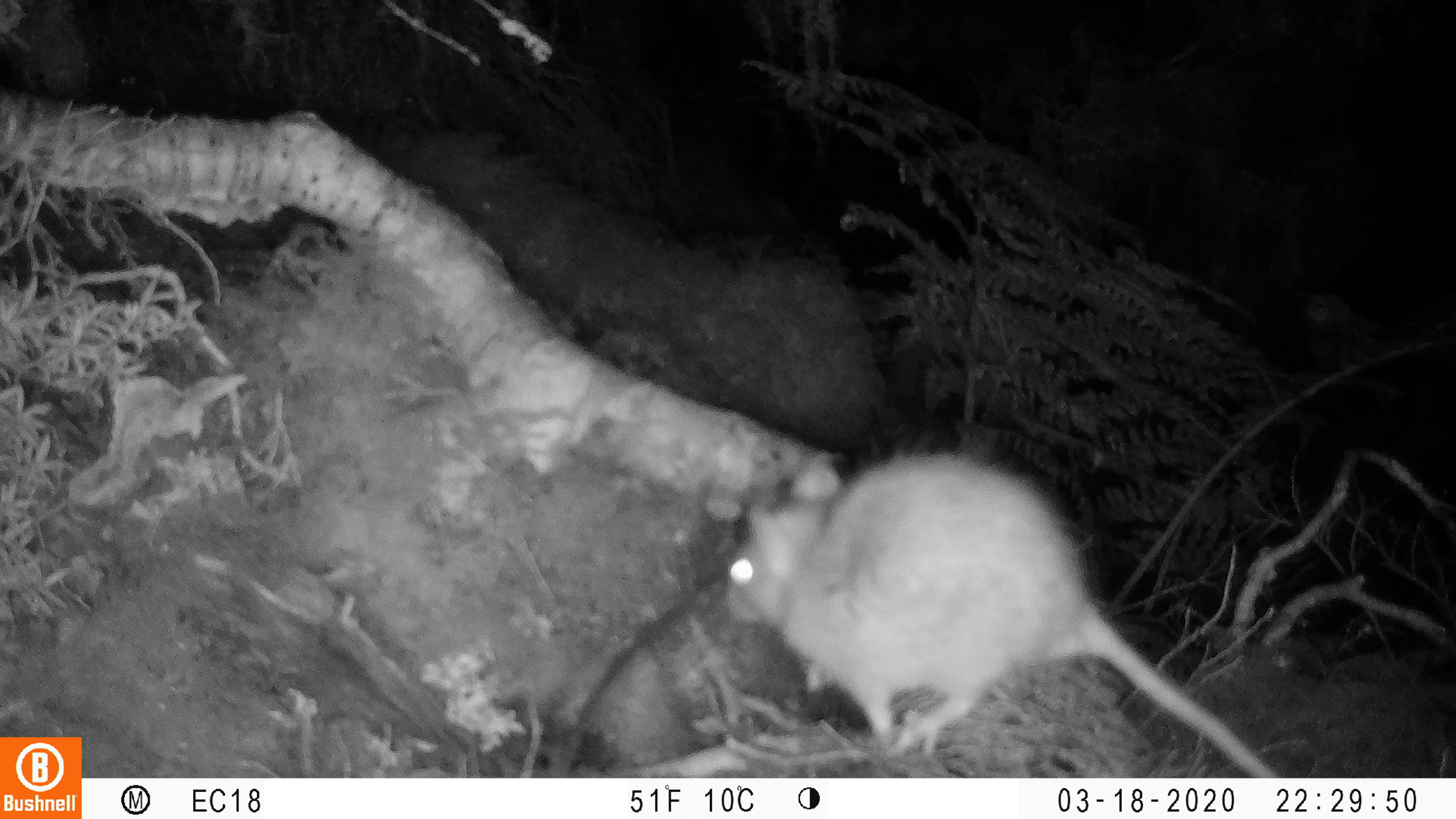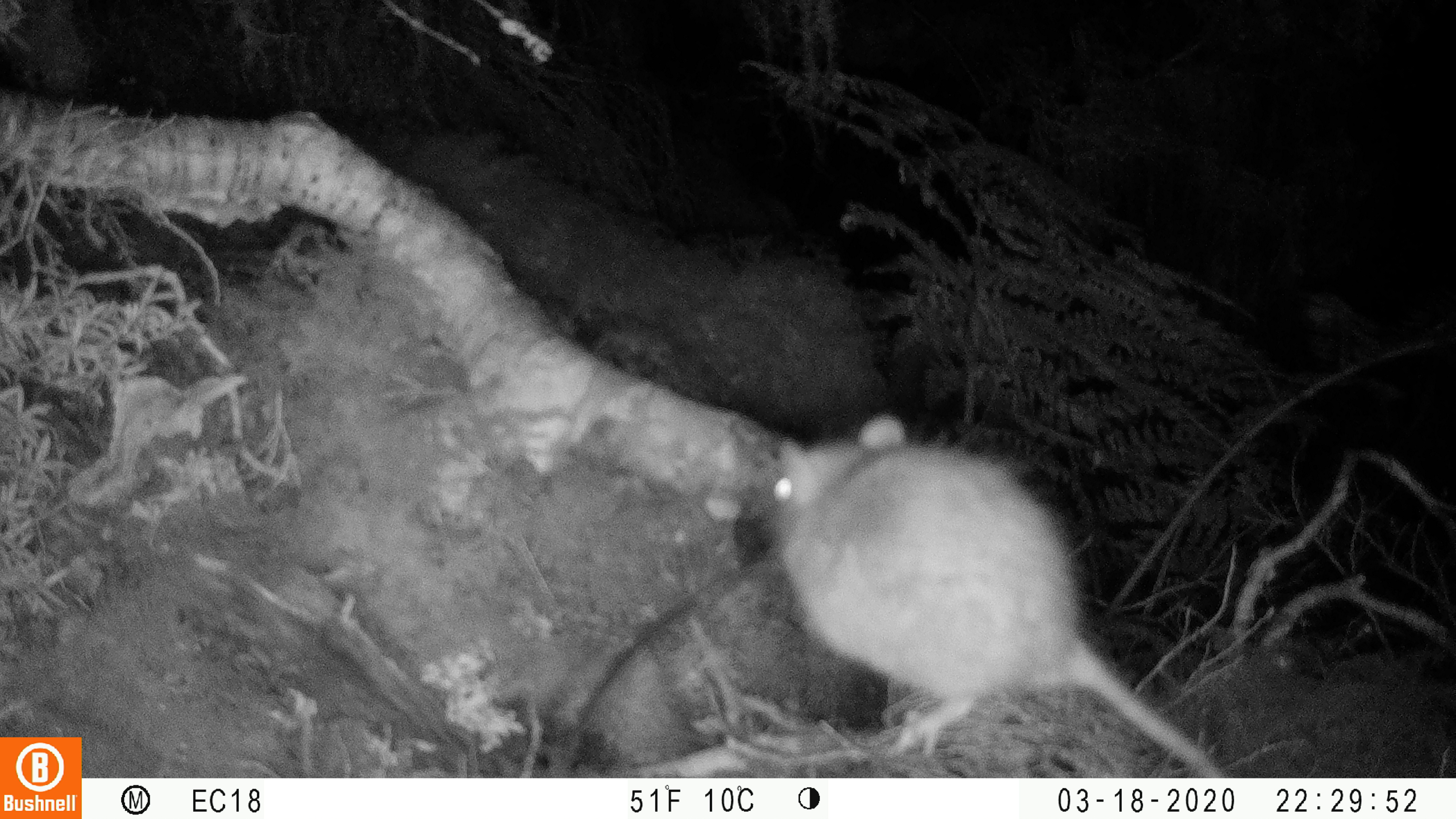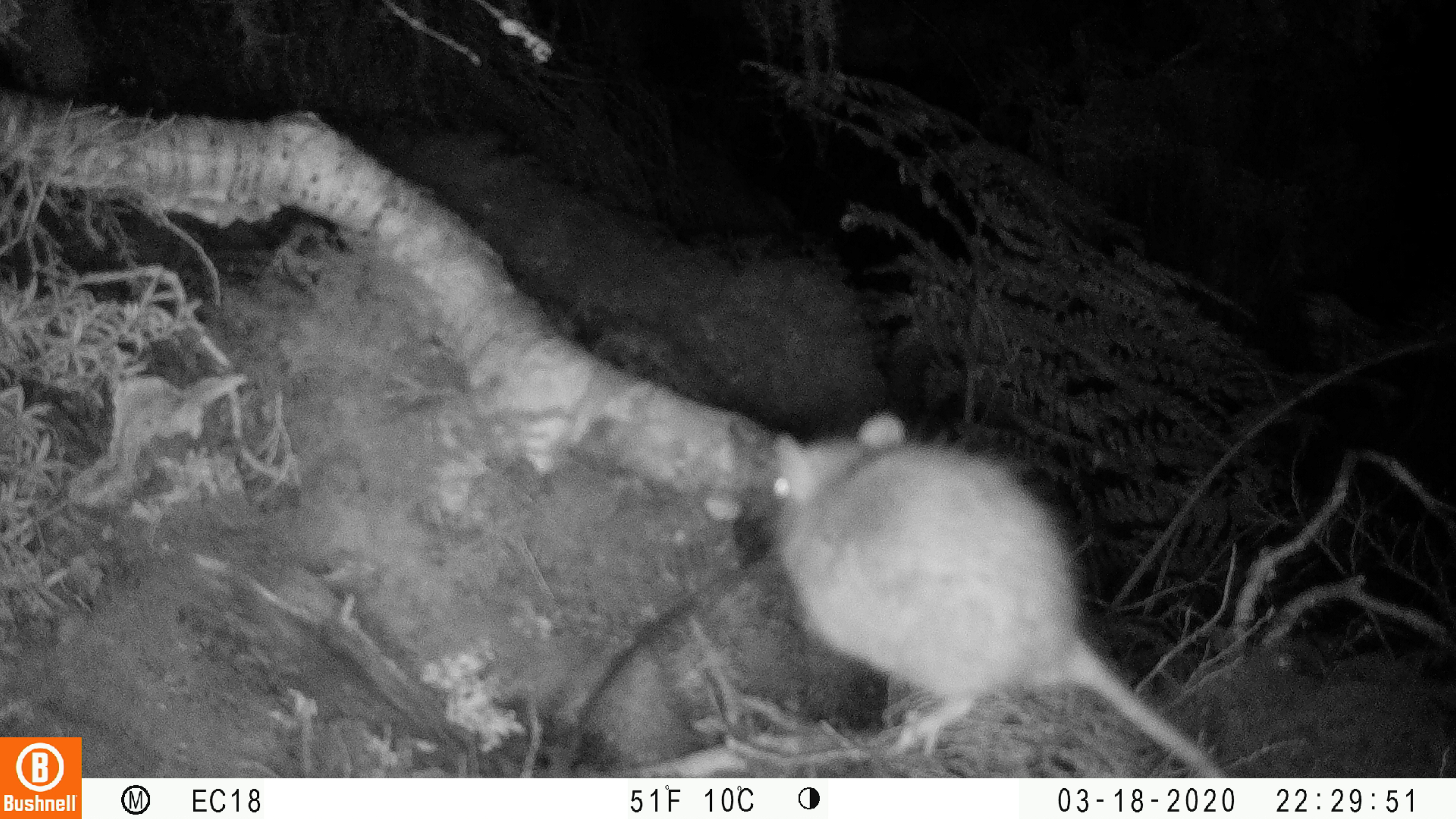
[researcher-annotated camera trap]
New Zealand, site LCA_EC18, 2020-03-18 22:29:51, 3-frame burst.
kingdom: Animalia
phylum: Chordata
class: Mammalia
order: Rodentia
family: Muridae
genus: Rattus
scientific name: Rattus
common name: rat